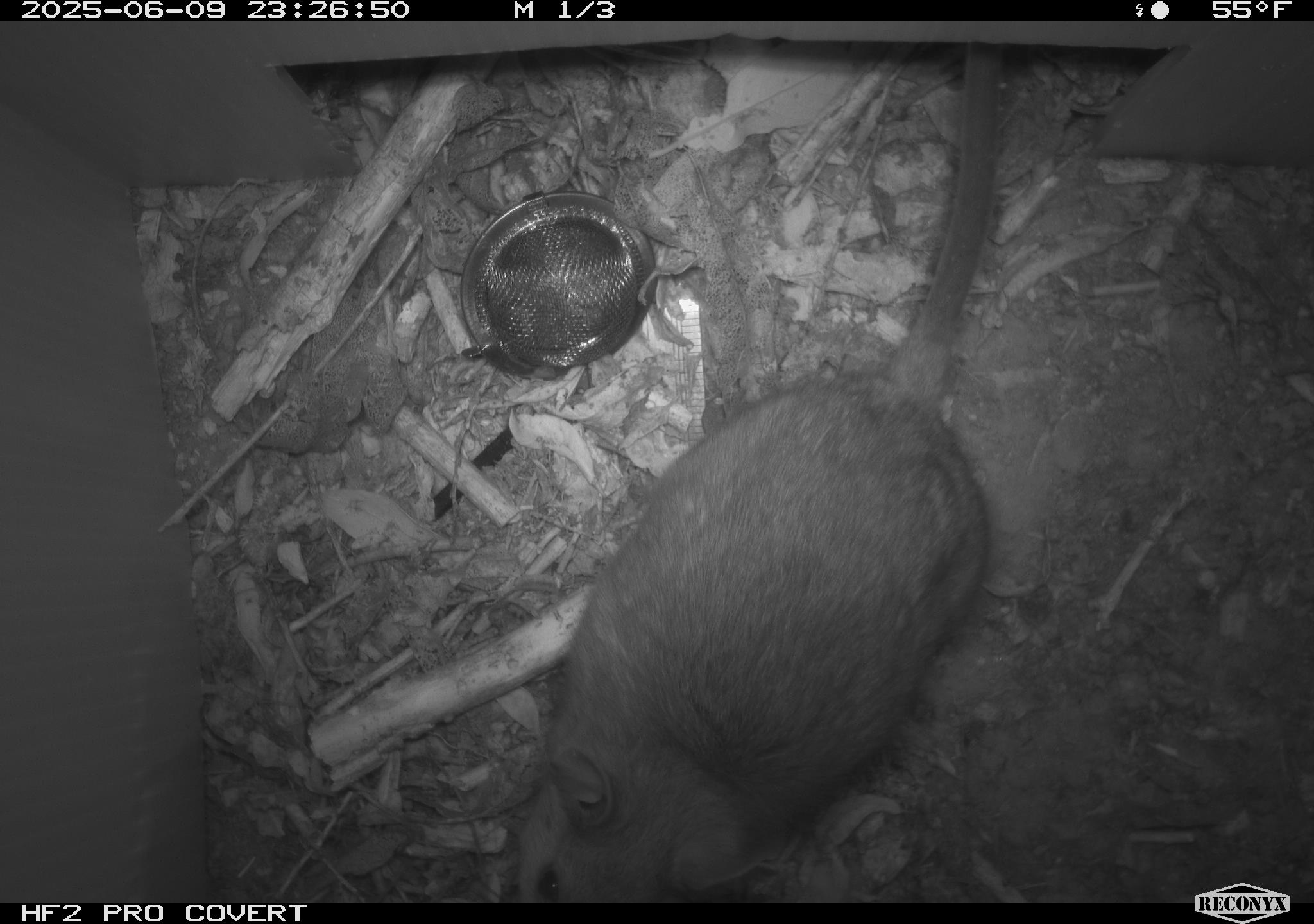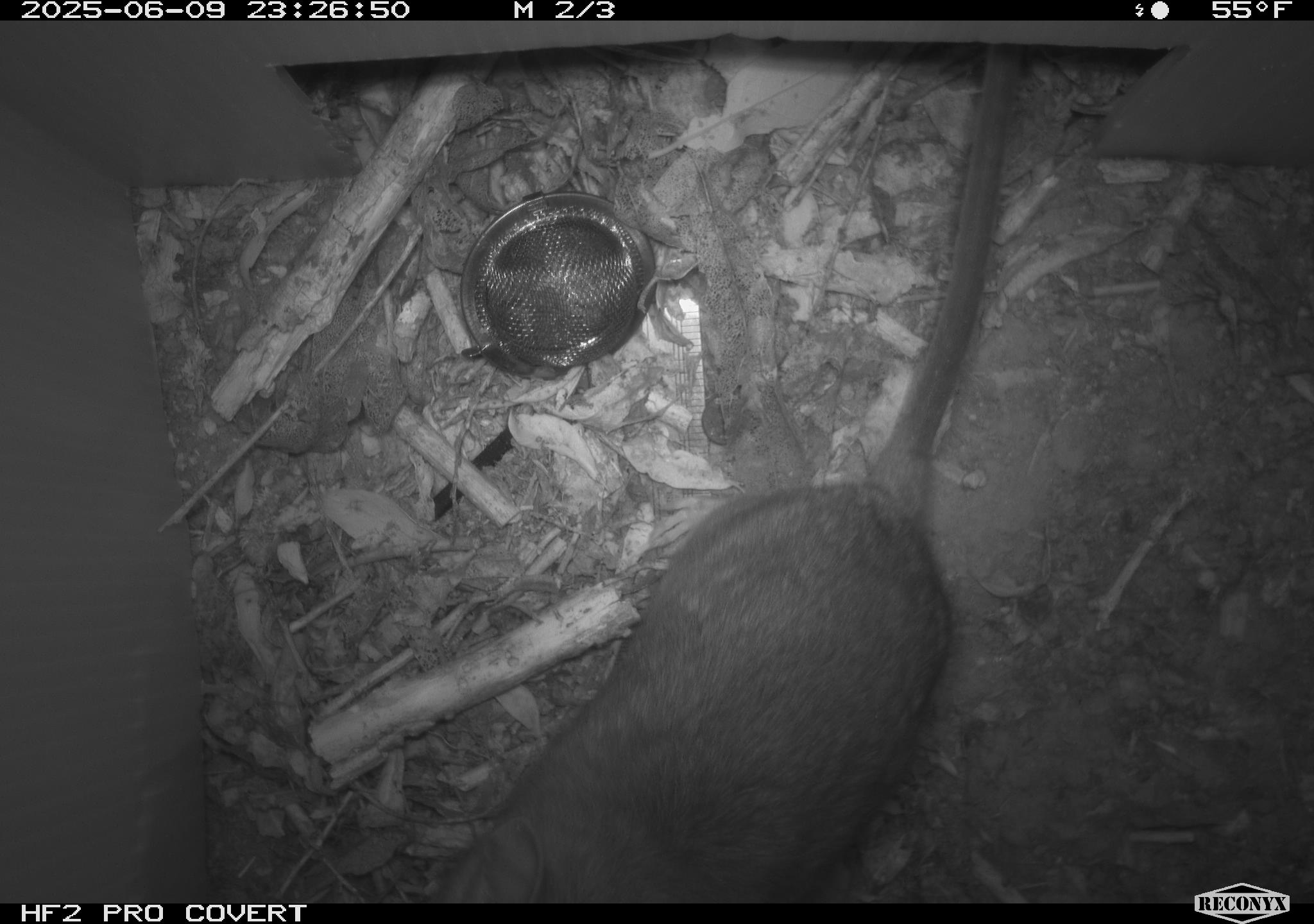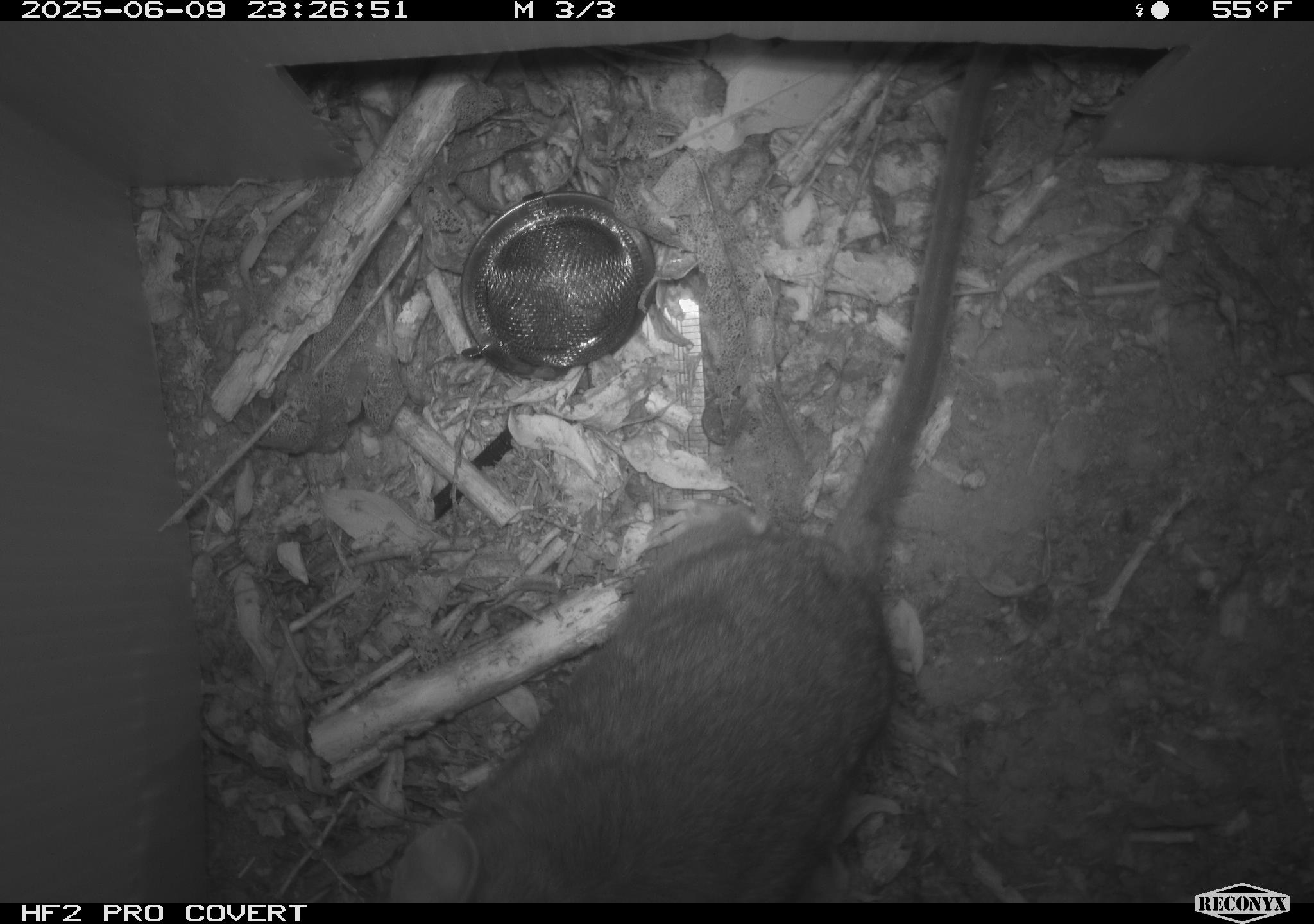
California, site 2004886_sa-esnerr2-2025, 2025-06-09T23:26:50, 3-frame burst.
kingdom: Animalia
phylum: Chordata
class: Mammalia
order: Rodentia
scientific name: Rodentia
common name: rodent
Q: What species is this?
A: Rodent (Rodentia).